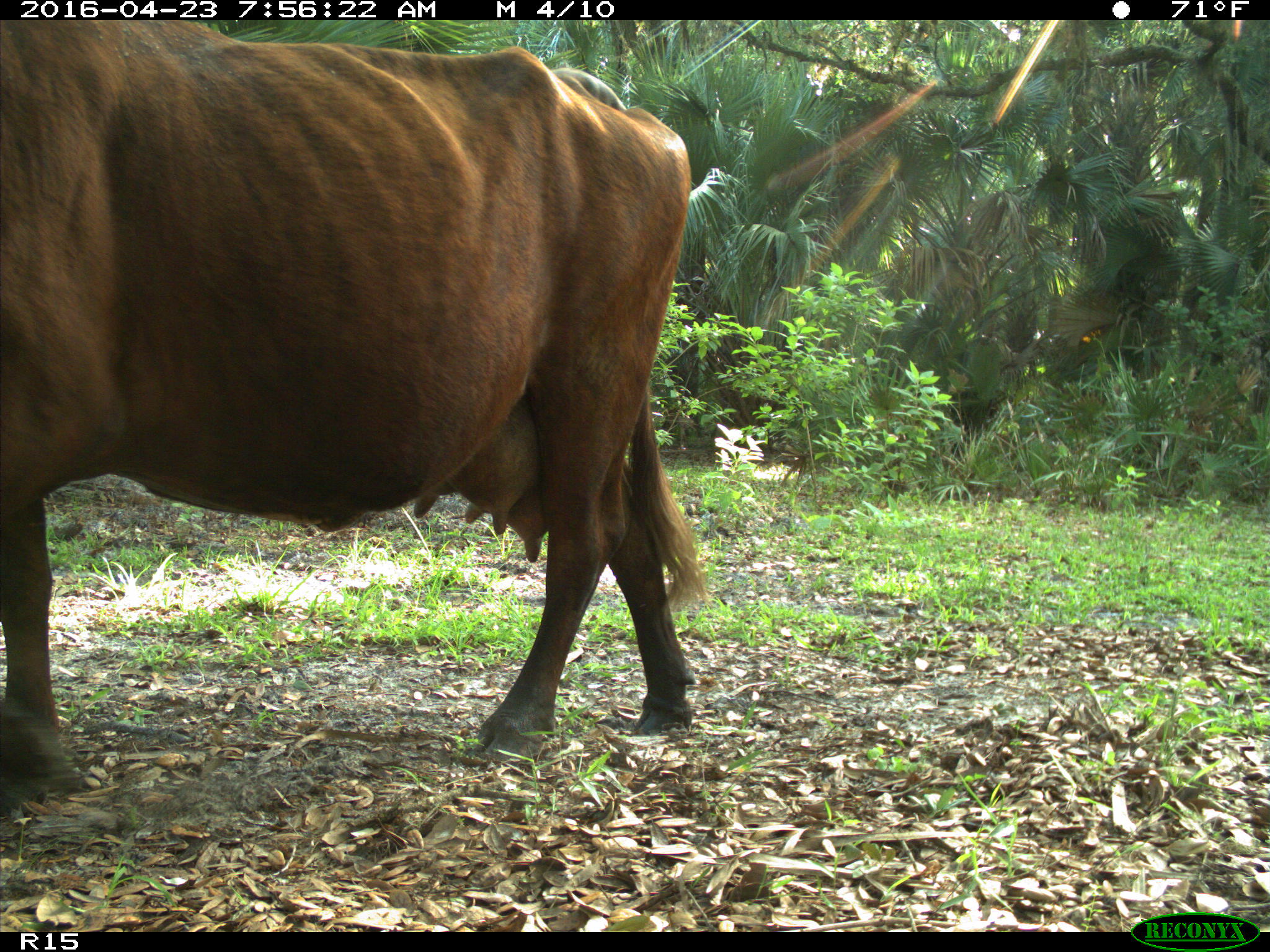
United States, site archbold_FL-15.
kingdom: Animalia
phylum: Chordata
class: Mammalia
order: Artiodactyla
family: Bovidae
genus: Bos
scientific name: Bos taurus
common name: domestic cow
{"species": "Bos taurus (domestic cow)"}